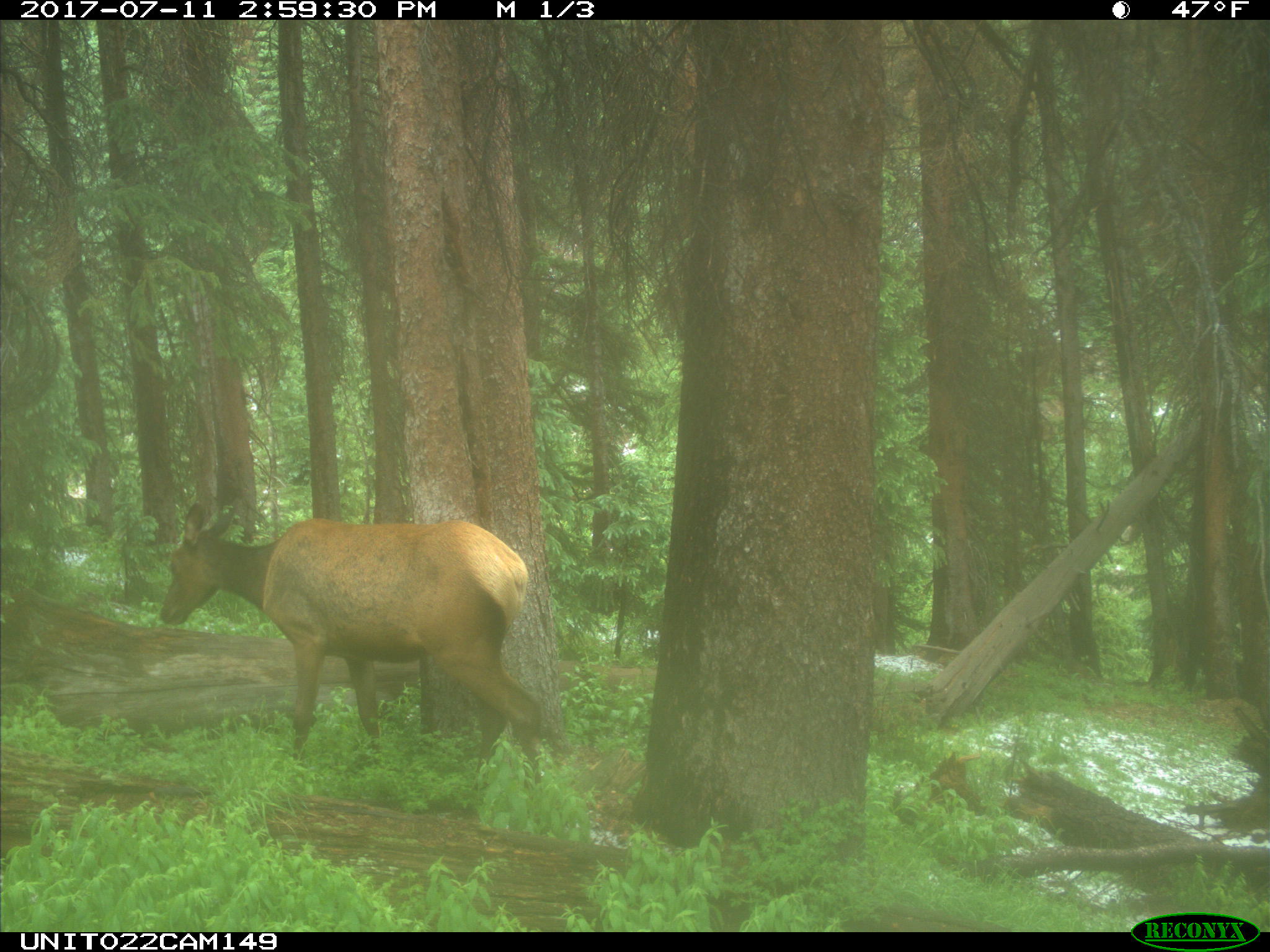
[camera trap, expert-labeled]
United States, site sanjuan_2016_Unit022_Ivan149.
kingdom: Animalia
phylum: Chordata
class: Mammalia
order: Artiodactyla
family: Cervidae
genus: Cervus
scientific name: Cervus elaphus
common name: red deer